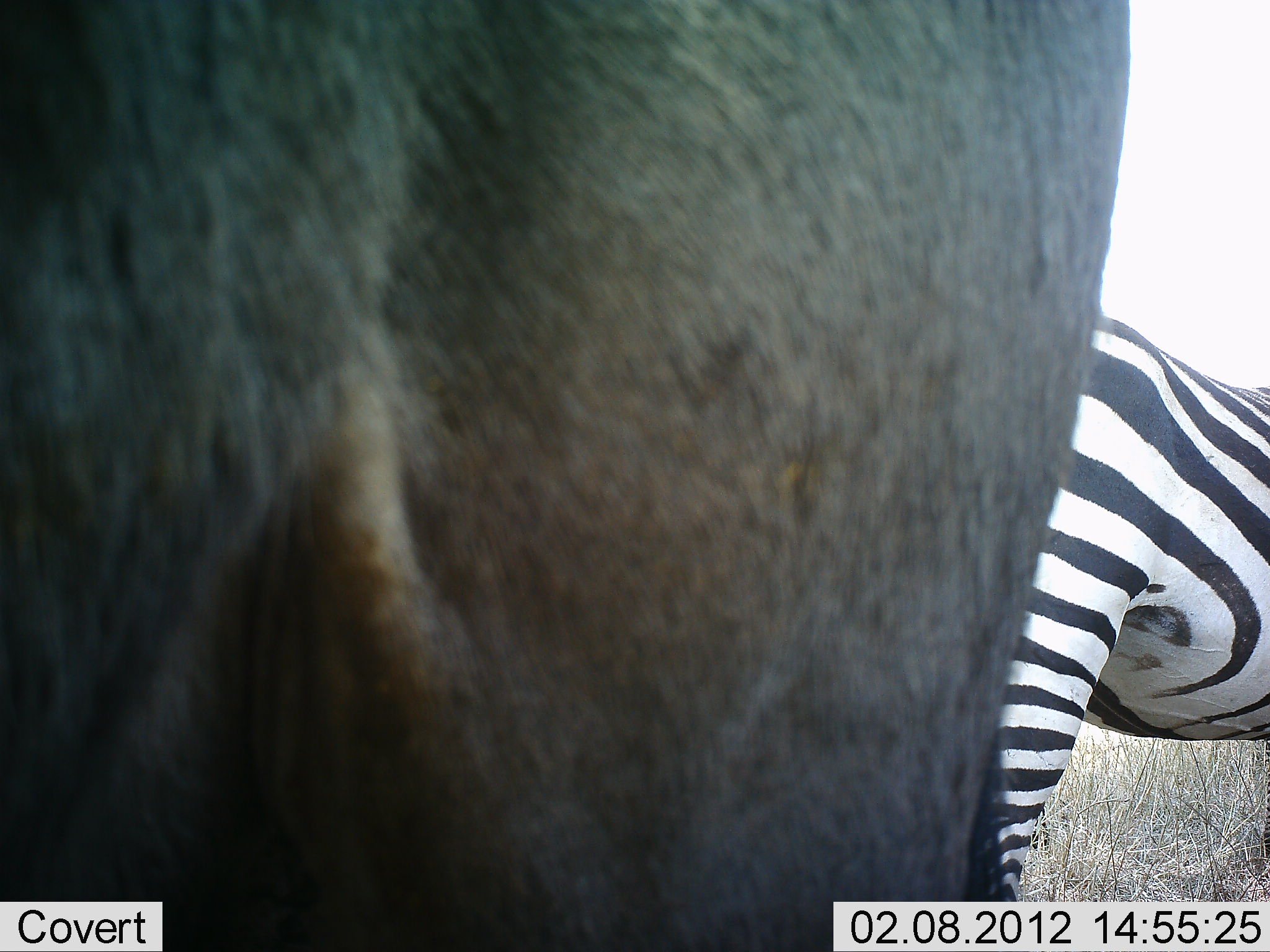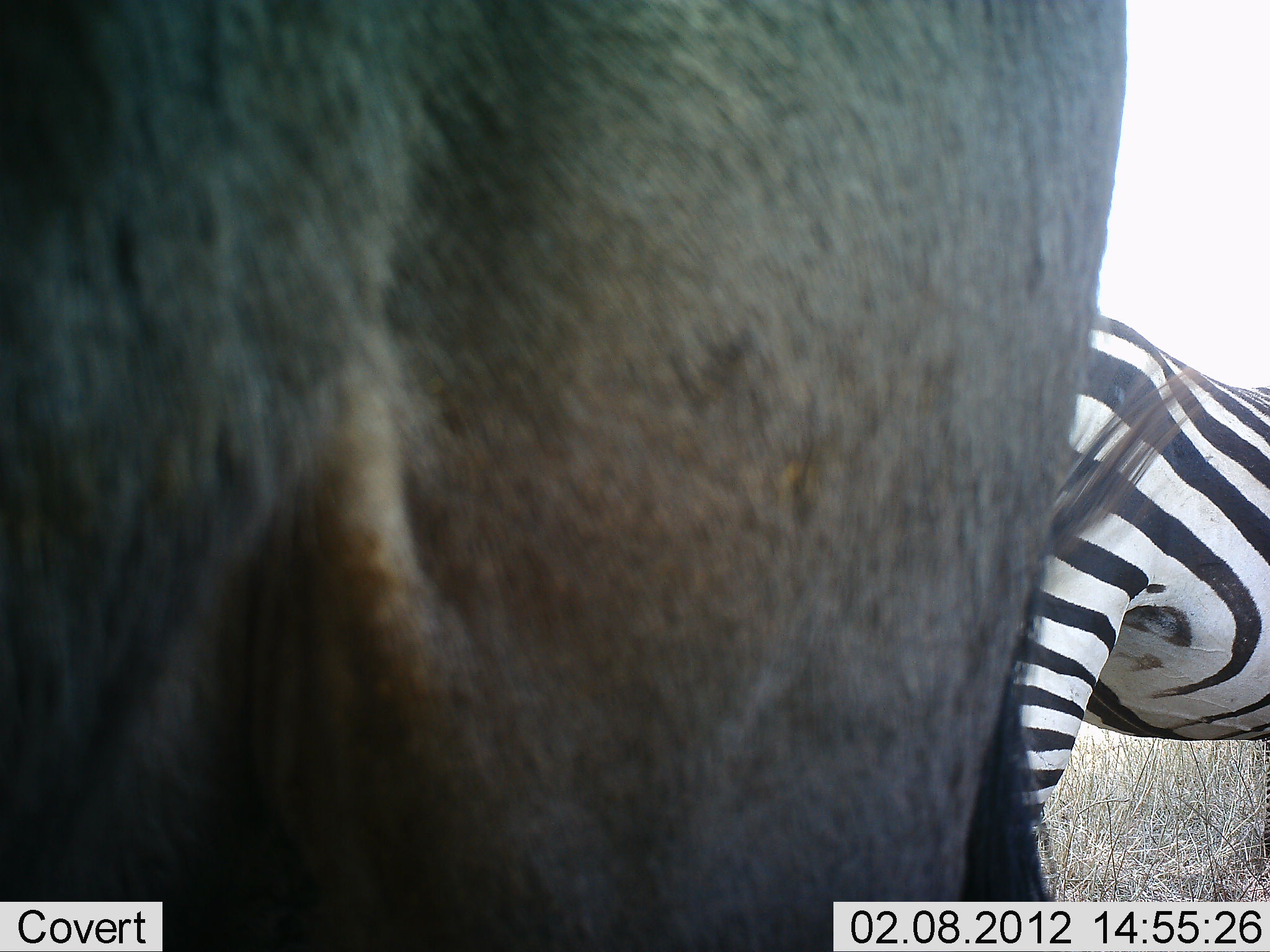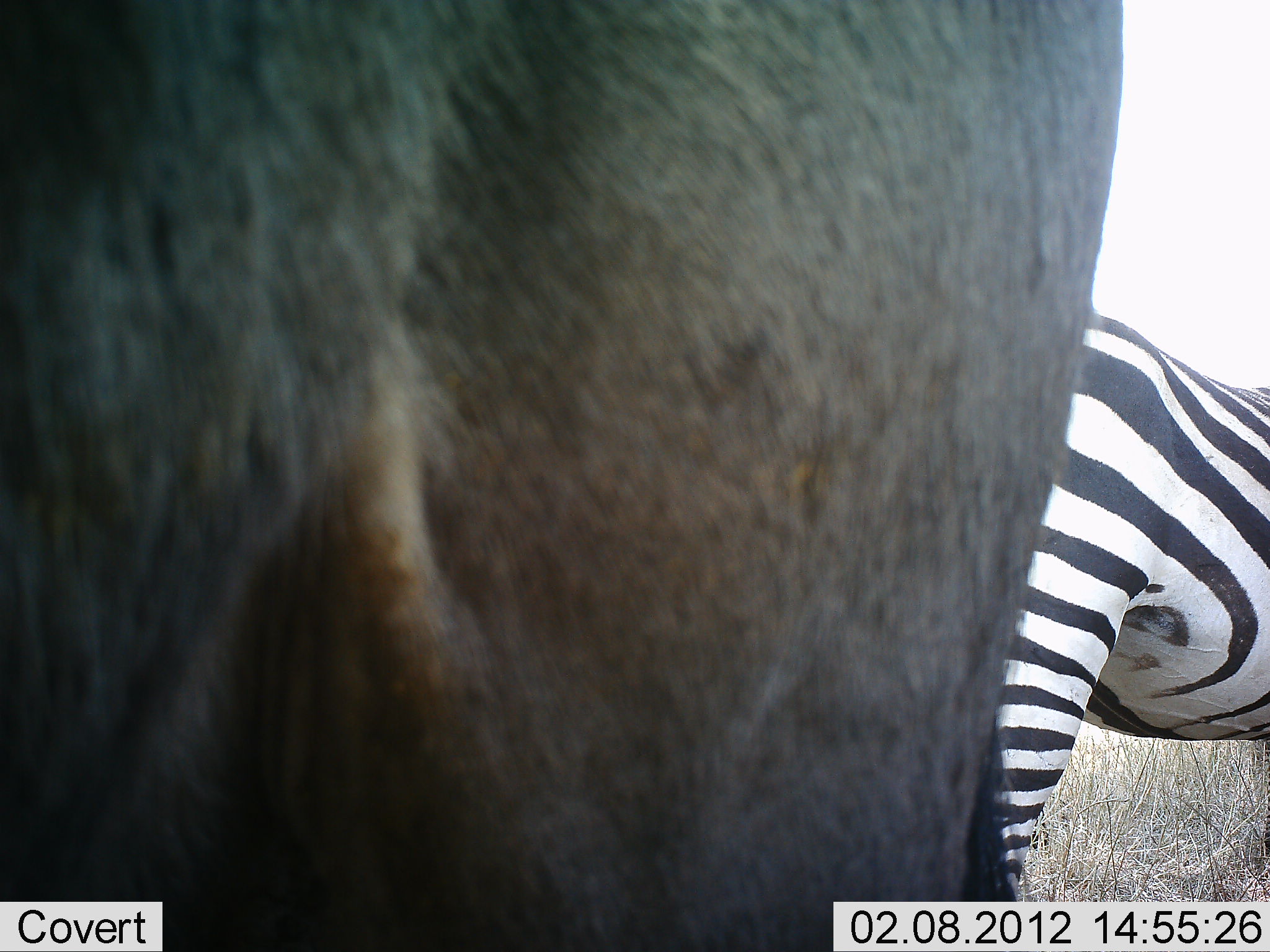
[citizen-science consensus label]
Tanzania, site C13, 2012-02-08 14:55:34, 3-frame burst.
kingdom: Animalia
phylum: Chordata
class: Mammalia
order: Artiodactyla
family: Bovidae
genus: Connochaetes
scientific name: Connochaetes taurinus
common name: blue wildebeest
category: wildebeest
Wildebeest (blue wildebeest) (Connochaetes taurinus), count 1. Behavior (volunteer vote fractions): standing 95%, resting 0%, moving 0%, interacting 10%. Young present (vote fraction): 0%. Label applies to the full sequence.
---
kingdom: Animalia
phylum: Chordata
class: Mammalia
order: Perissodactyla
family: Equidae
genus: Equus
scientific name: Equus quagga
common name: plains zebra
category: zebra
Zebra (plains zebra) (Equus quagga), count 1. Behavior (volunteer vote fractions): standing 97%, resting 0%, moving 0%, interacting 7%. Young present (vote fraction): 0%. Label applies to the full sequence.